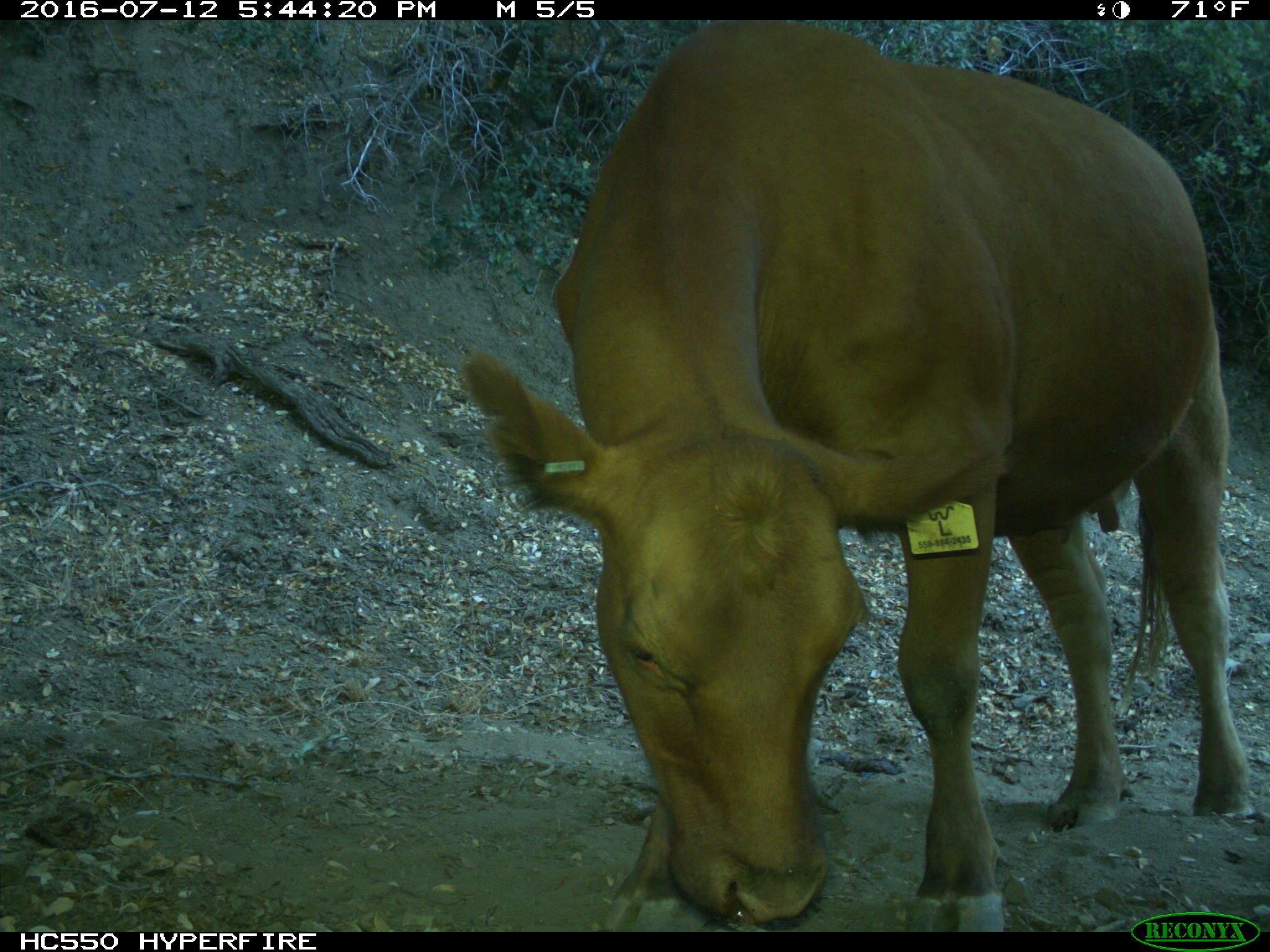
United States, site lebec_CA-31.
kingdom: Animalia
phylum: Chordata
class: Mammalia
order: Artiodactyla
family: Bovidae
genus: Bos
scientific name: Bos taurus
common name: domestic cow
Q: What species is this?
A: Bos taurus (domestic cow).